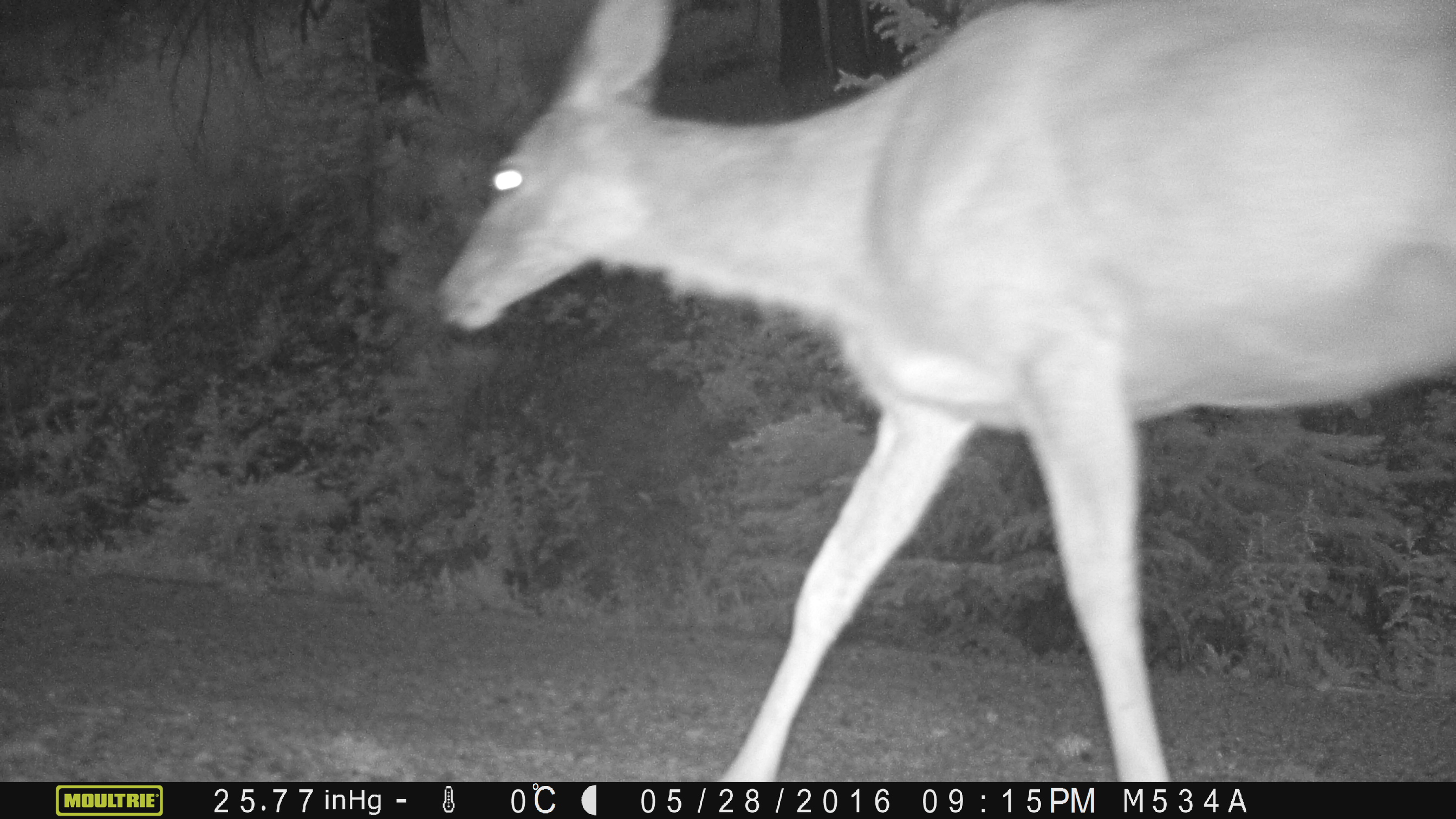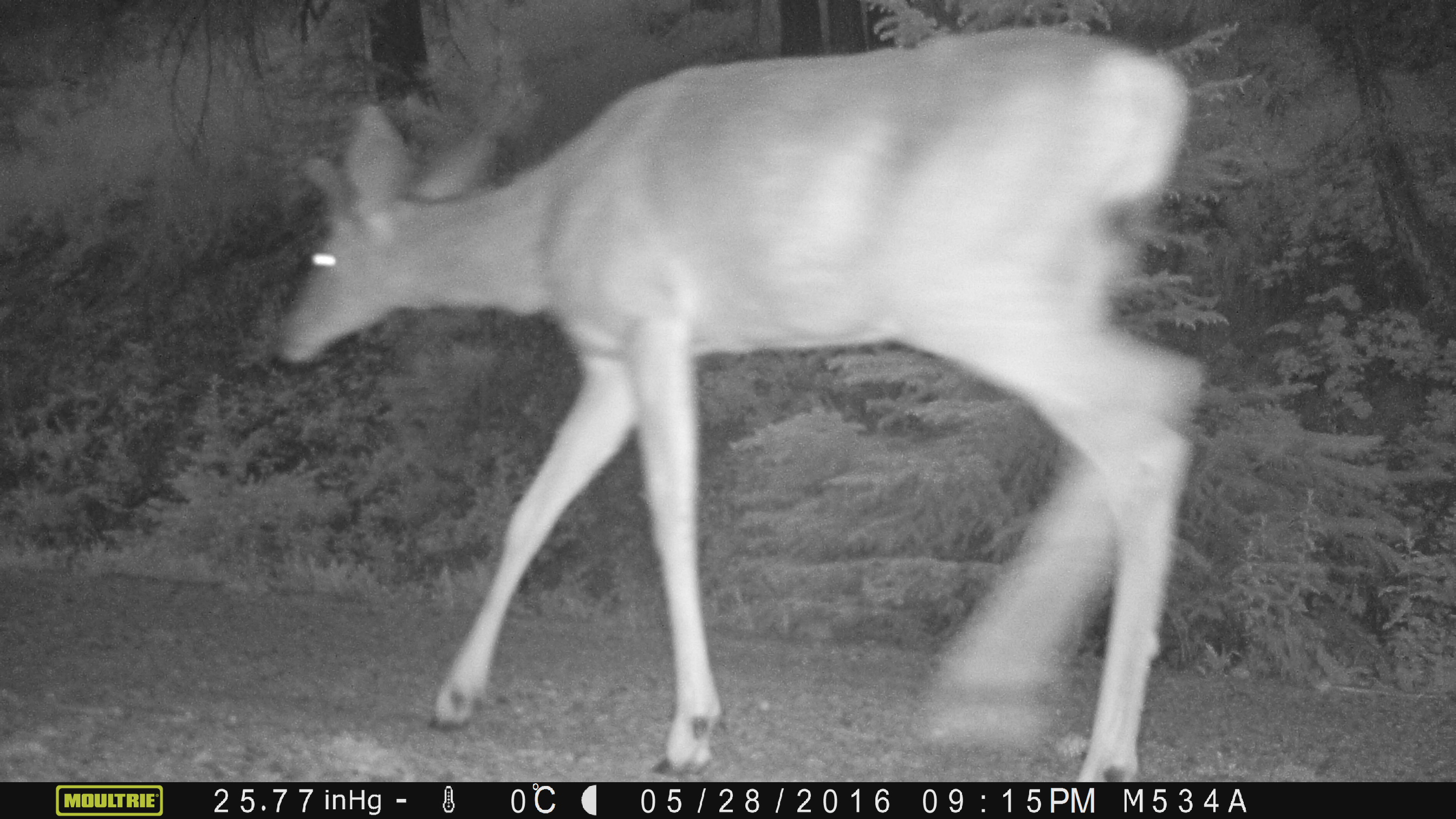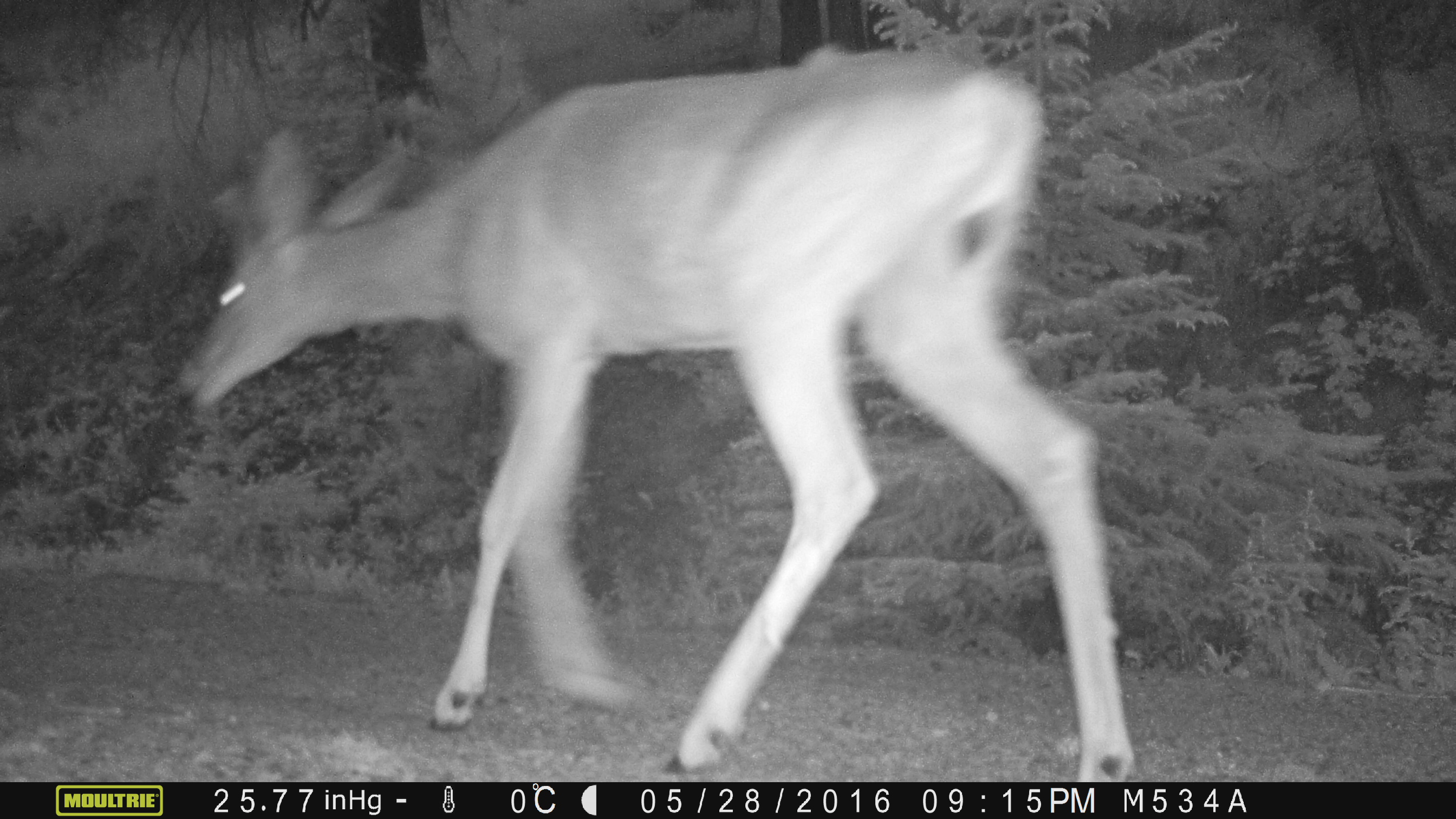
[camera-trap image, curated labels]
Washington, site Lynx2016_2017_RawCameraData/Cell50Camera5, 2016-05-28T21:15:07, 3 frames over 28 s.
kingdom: Animalia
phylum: Chordata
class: Mammalia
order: Artiodactyla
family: Cervidae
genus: Odocoileus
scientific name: Odocoileus hemionus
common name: mule deer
Odocoileus hemionus (mule deer). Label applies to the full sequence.